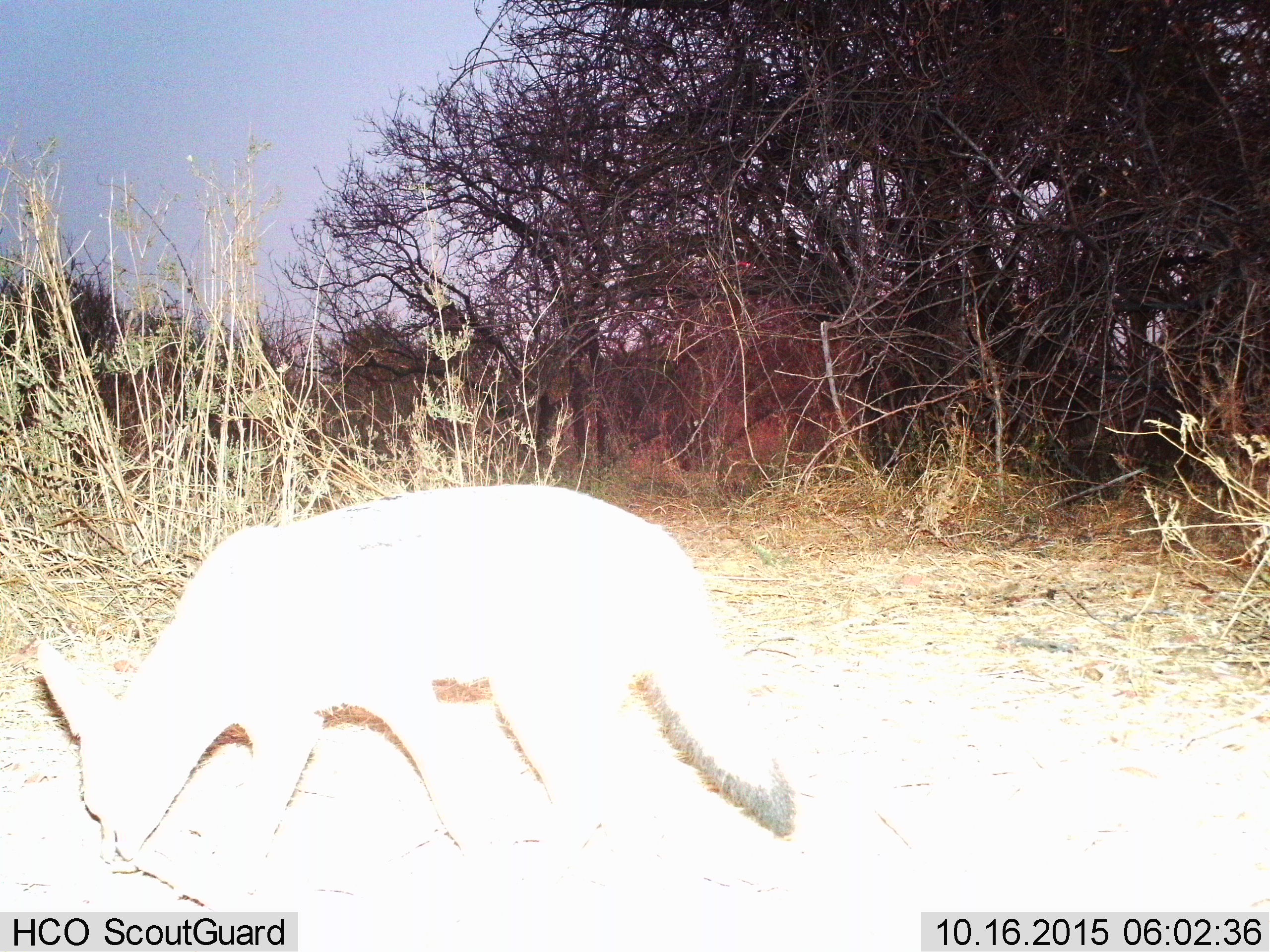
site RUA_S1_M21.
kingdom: Animalia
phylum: Chordata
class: Mammalia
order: Carnivora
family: Canidae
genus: Lupulella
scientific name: Lupulella mesomelas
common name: black-backed jackal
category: jackalblackbacked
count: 1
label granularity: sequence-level